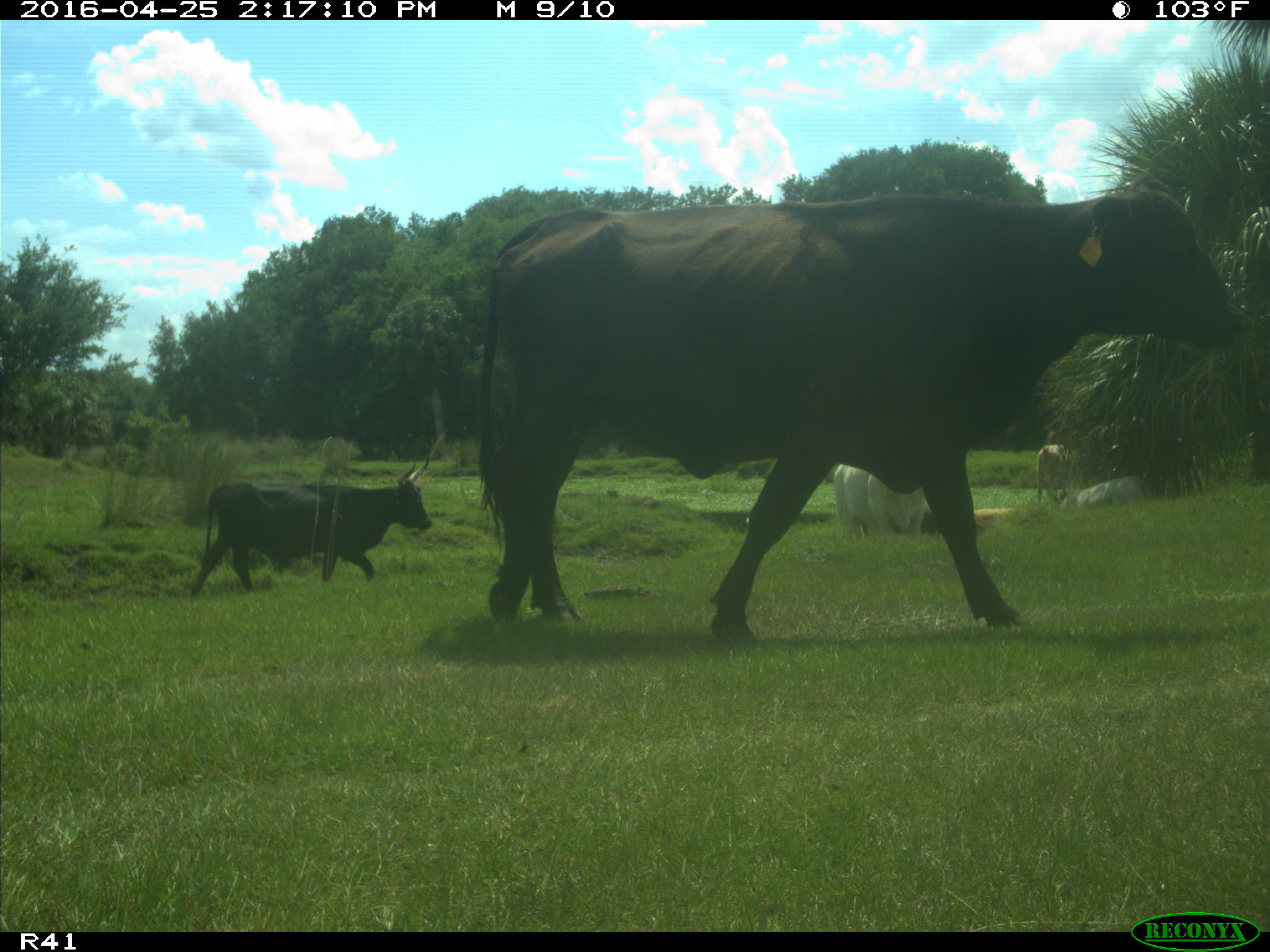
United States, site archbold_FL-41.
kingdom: Animalia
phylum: Chordata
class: Mammalia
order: Artiodactyla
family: Bovidae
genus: Bos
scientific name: Bos taurus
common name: domestic cow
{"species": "Bos taurus (domestic cow)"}